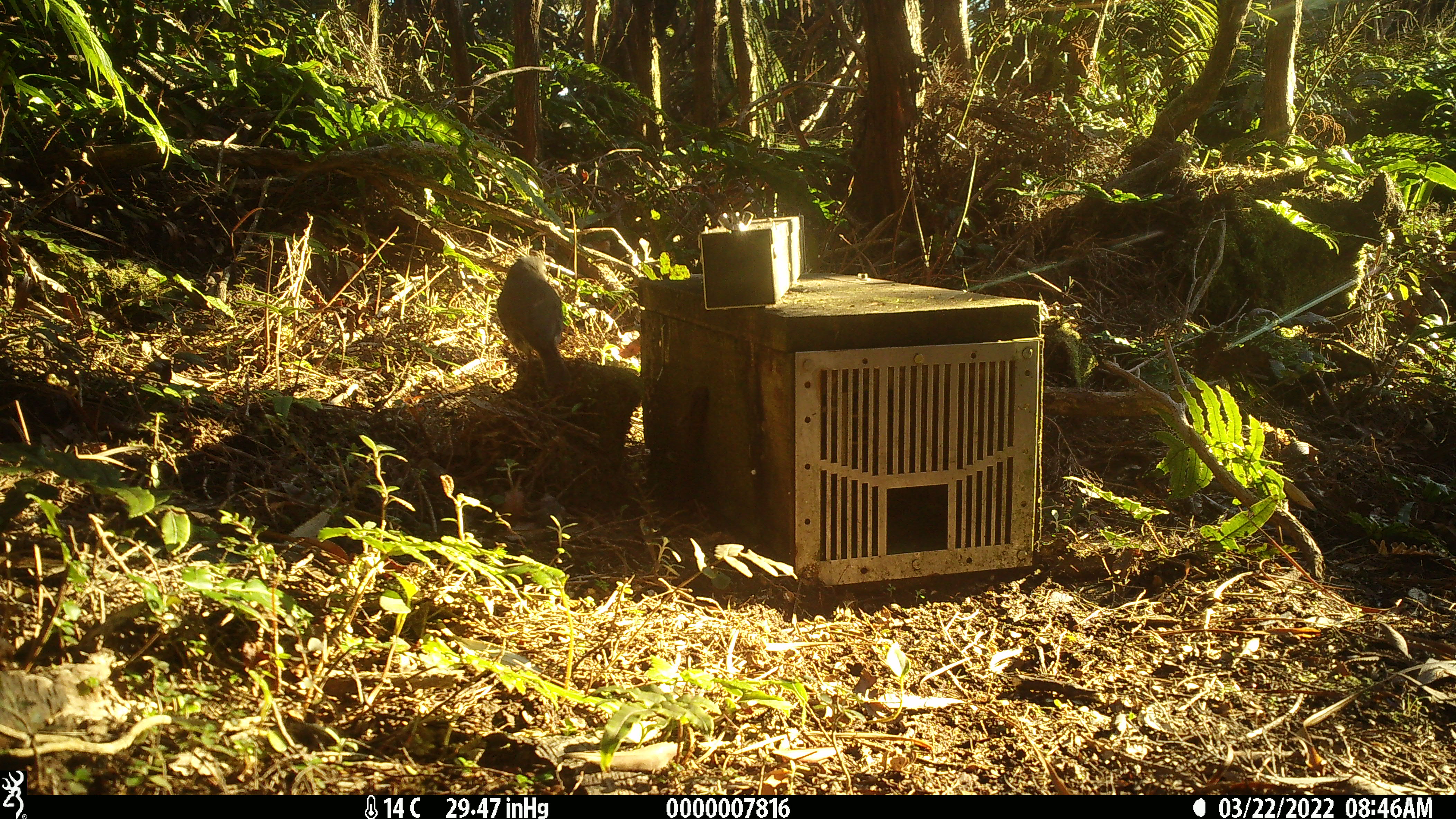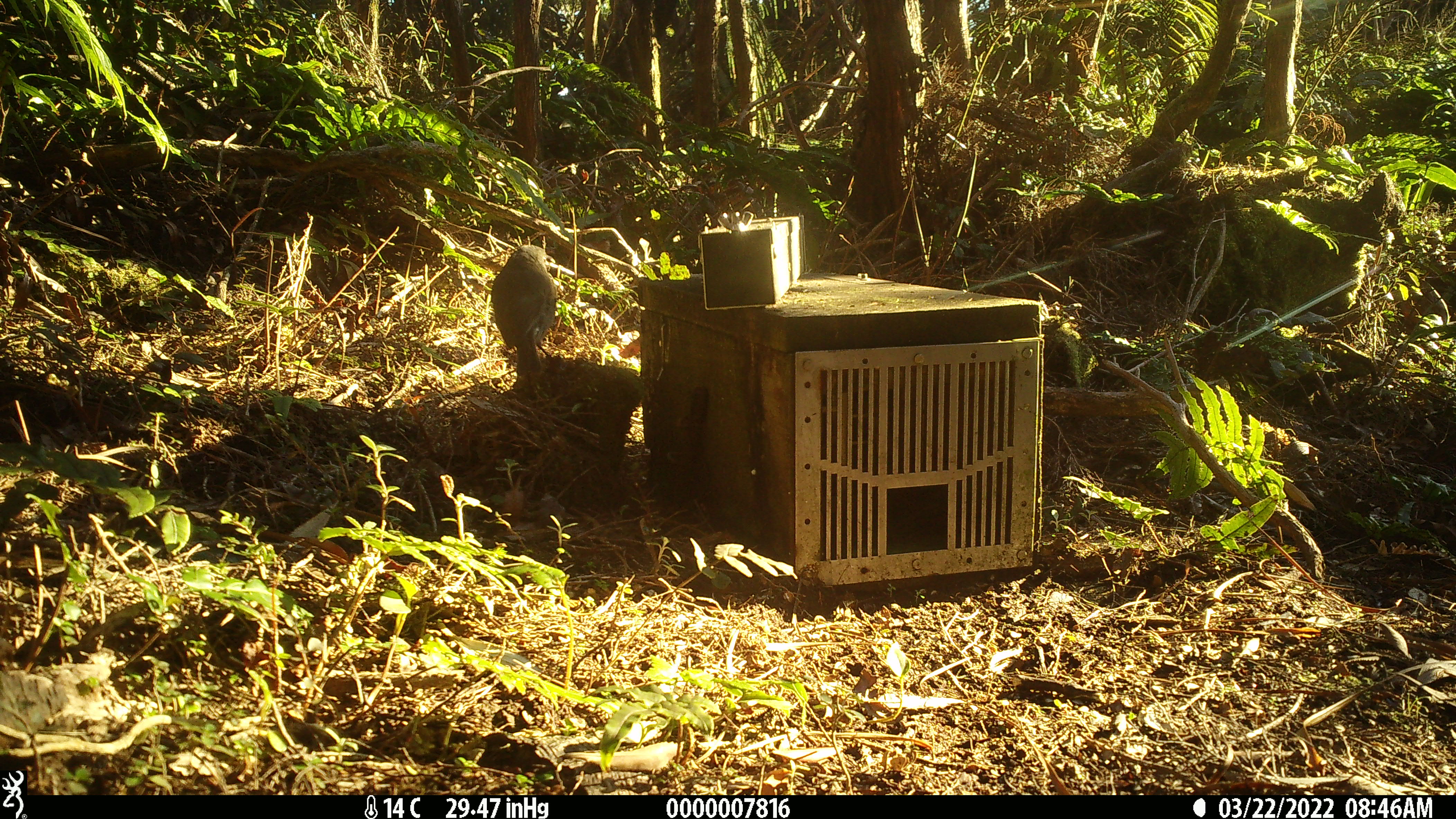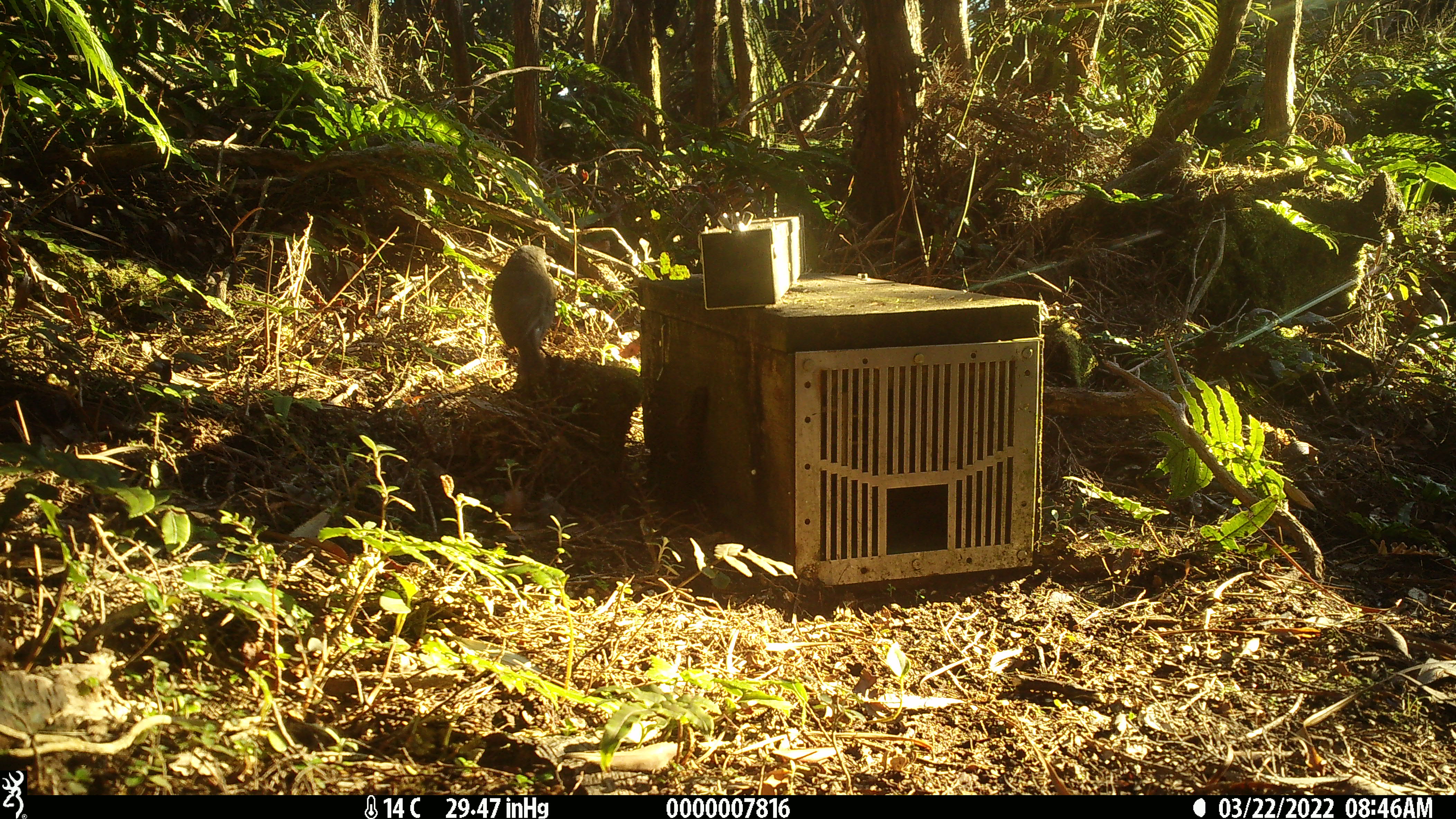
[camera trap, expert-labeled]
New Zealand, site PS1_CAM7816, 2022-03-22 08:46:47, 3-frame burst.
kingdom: Animalia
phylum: Chordata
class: Aves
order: Passeriformes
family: Petroicidae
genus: Petroica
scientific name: Petroica australis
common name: new zealand robin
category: robin